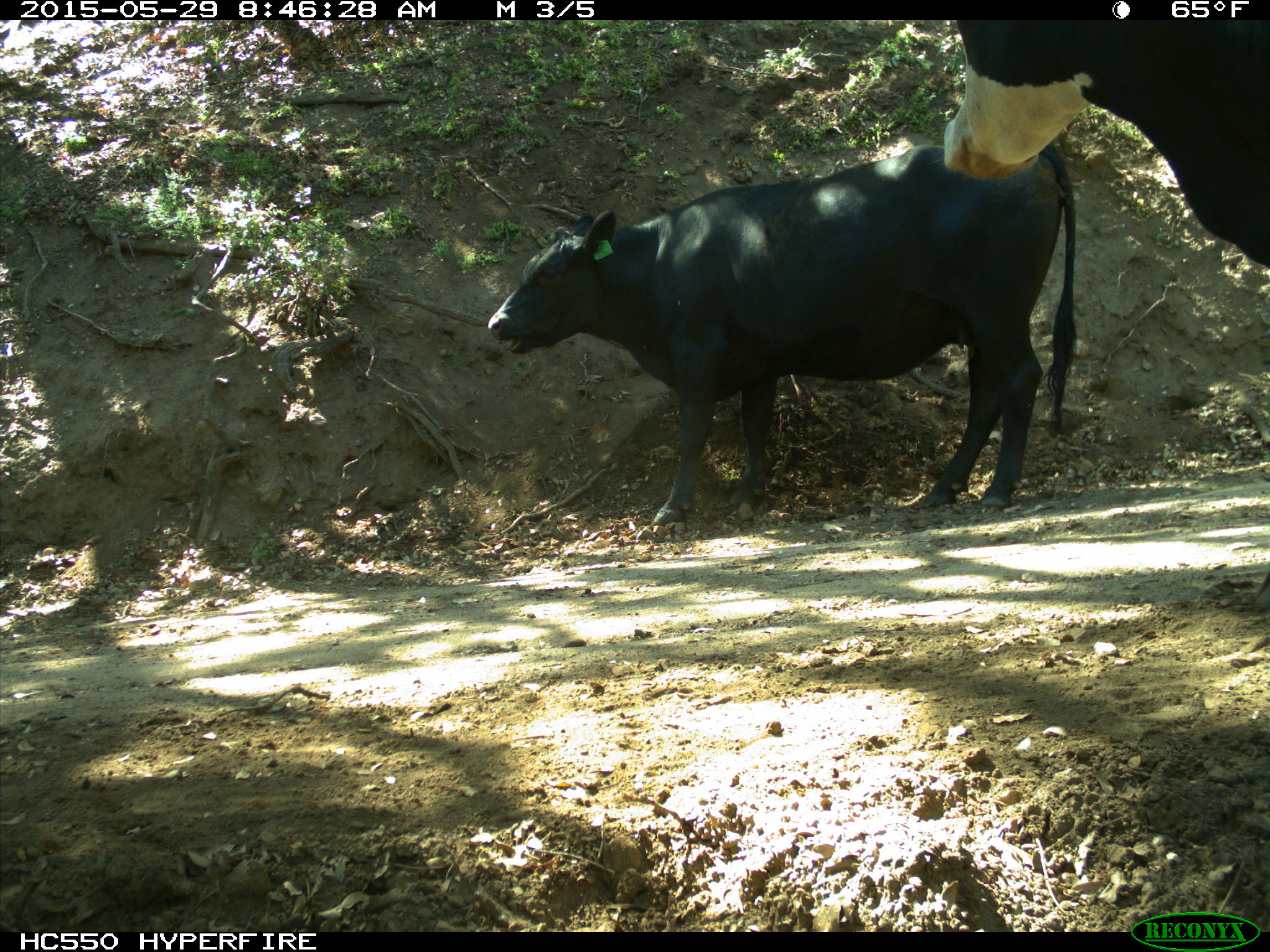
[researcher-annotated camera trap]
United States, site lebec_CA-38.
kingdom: Animalia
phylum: Chordata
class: Mammalia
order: Artiodactyla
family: Bovidae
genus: Bos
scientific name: Bos taurus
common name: domestic cow